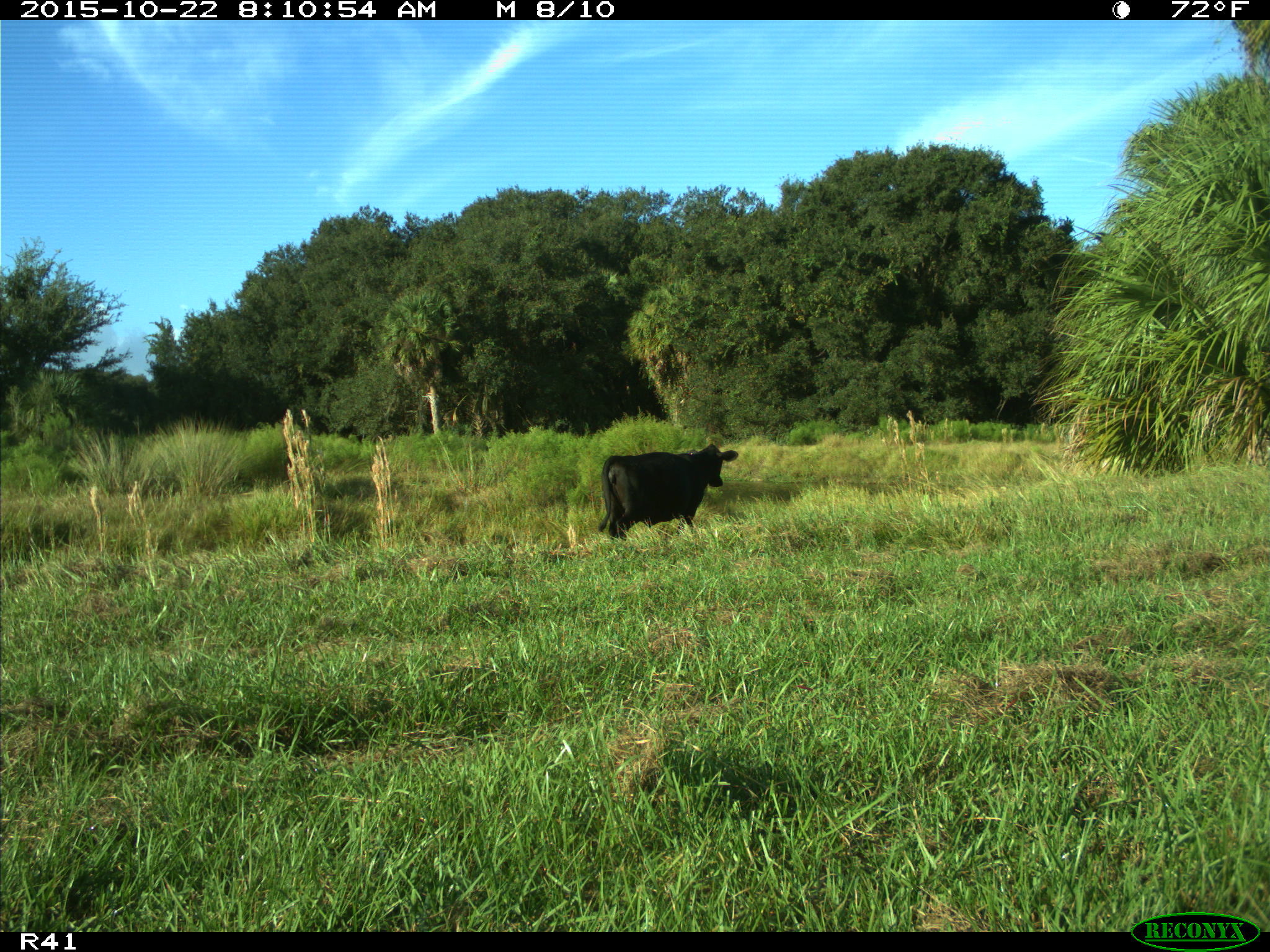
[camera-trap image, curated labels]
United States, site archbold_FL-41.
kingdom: Animalia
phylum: Chordata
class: Mammalia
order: Artiodactyla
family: Bovidae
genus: Bos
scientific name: Bos taurus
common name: domestic cow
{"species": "Bos taurus (domestic cow)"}